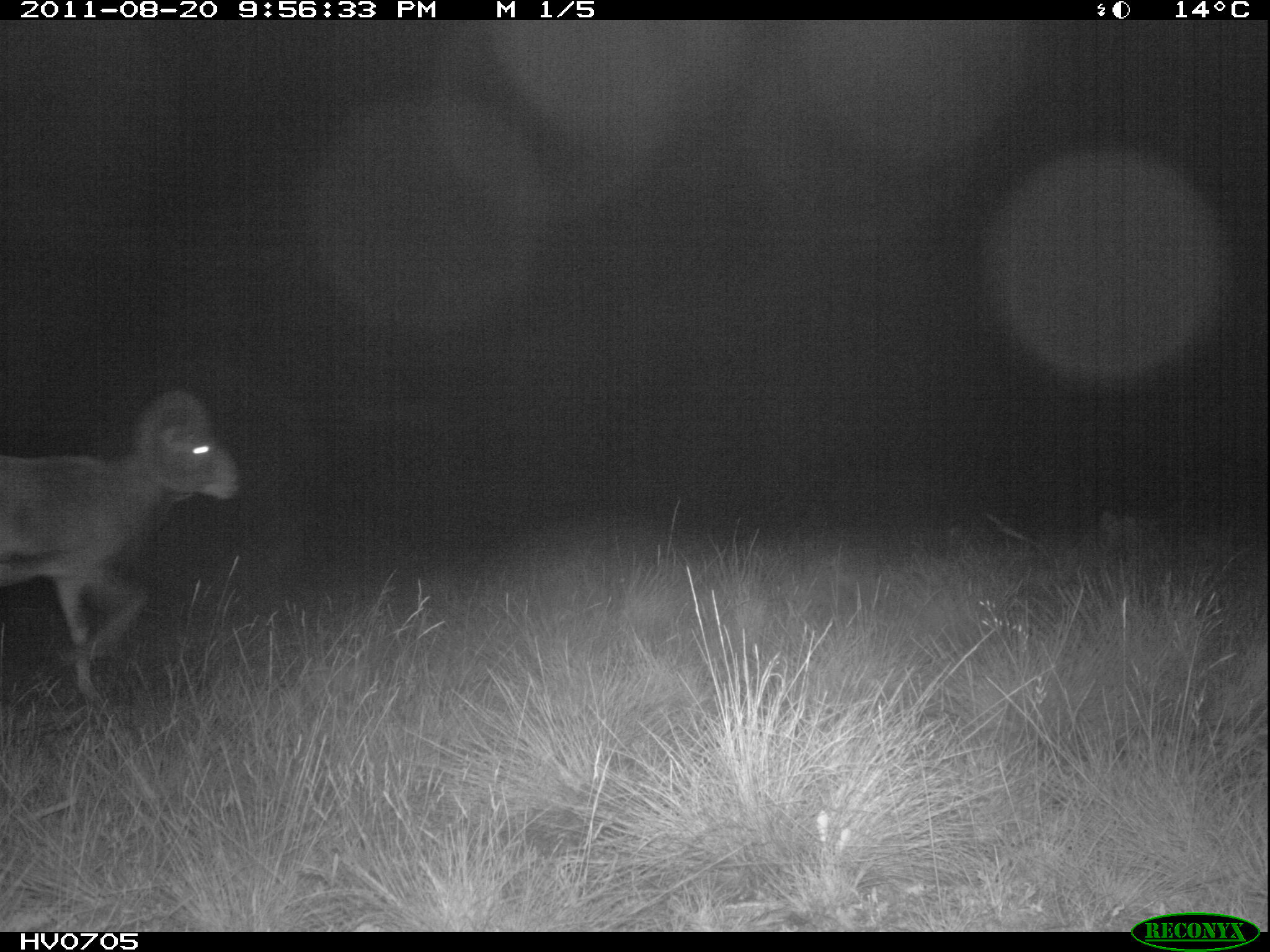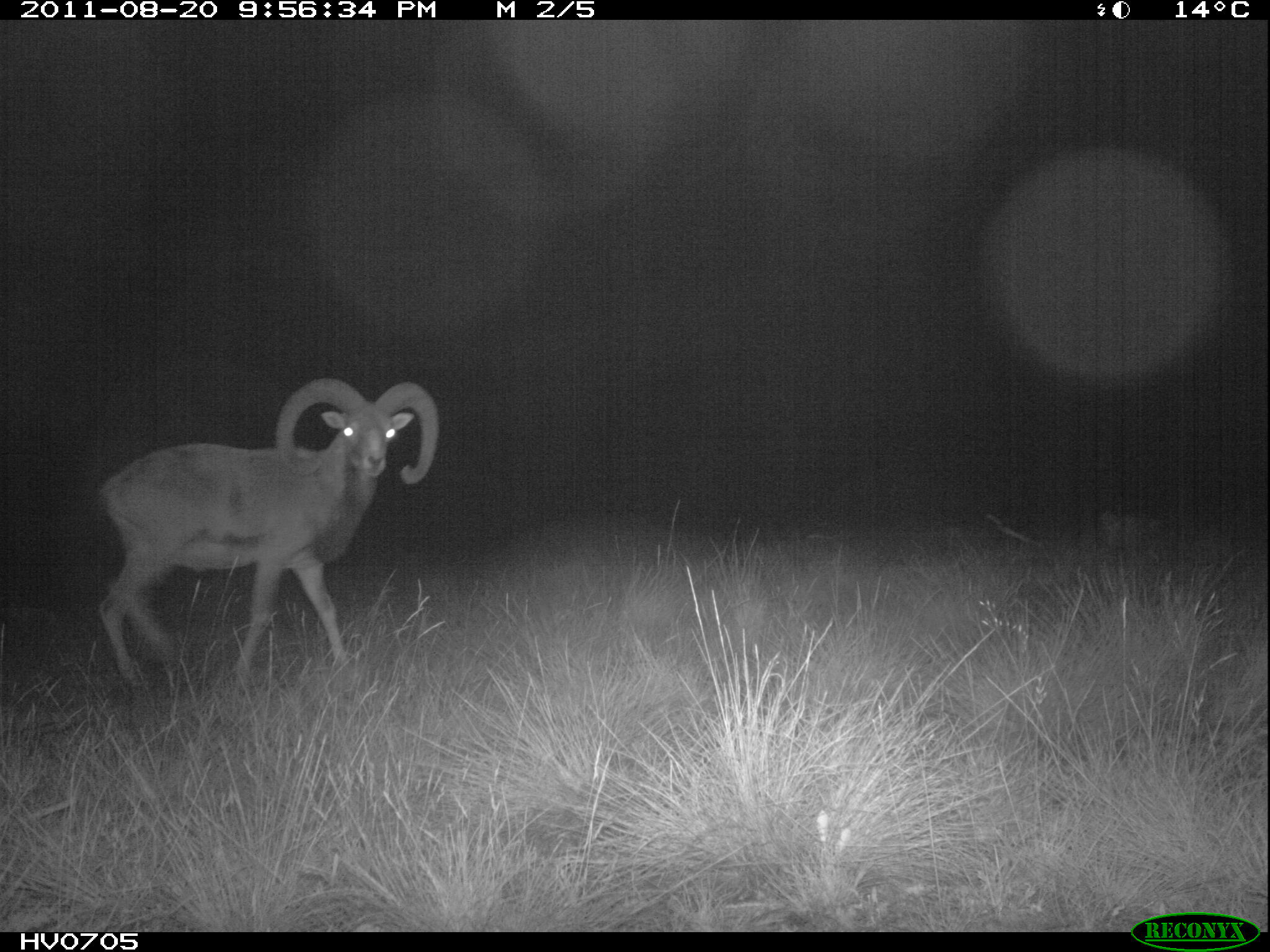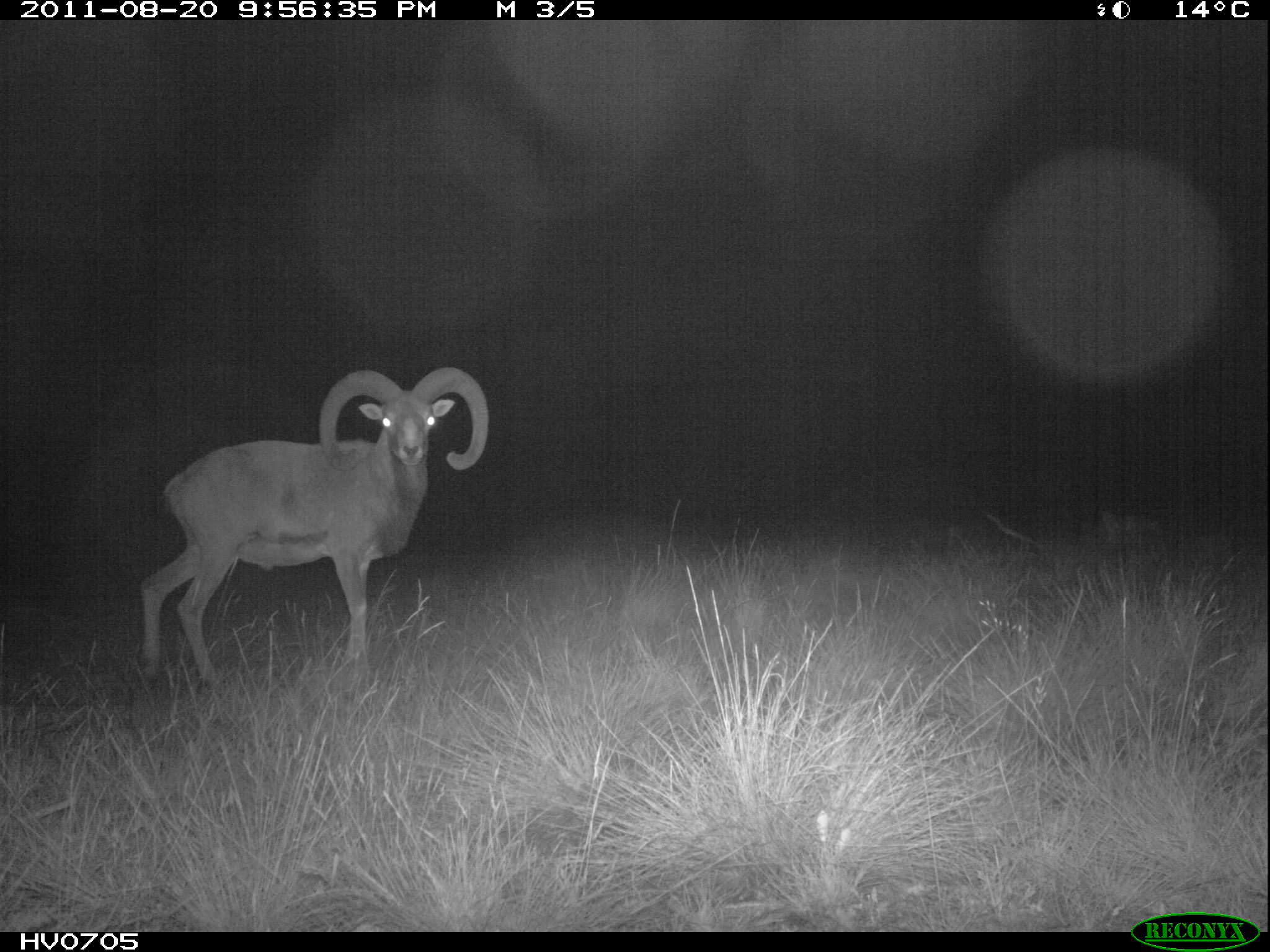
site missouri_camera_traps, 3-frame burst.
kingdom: Animalia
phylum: Chordata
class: Mammalia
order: Artiodactyla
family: Bovidae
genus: Ovis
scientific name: Ovis ammon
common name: mouflon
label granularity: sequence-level